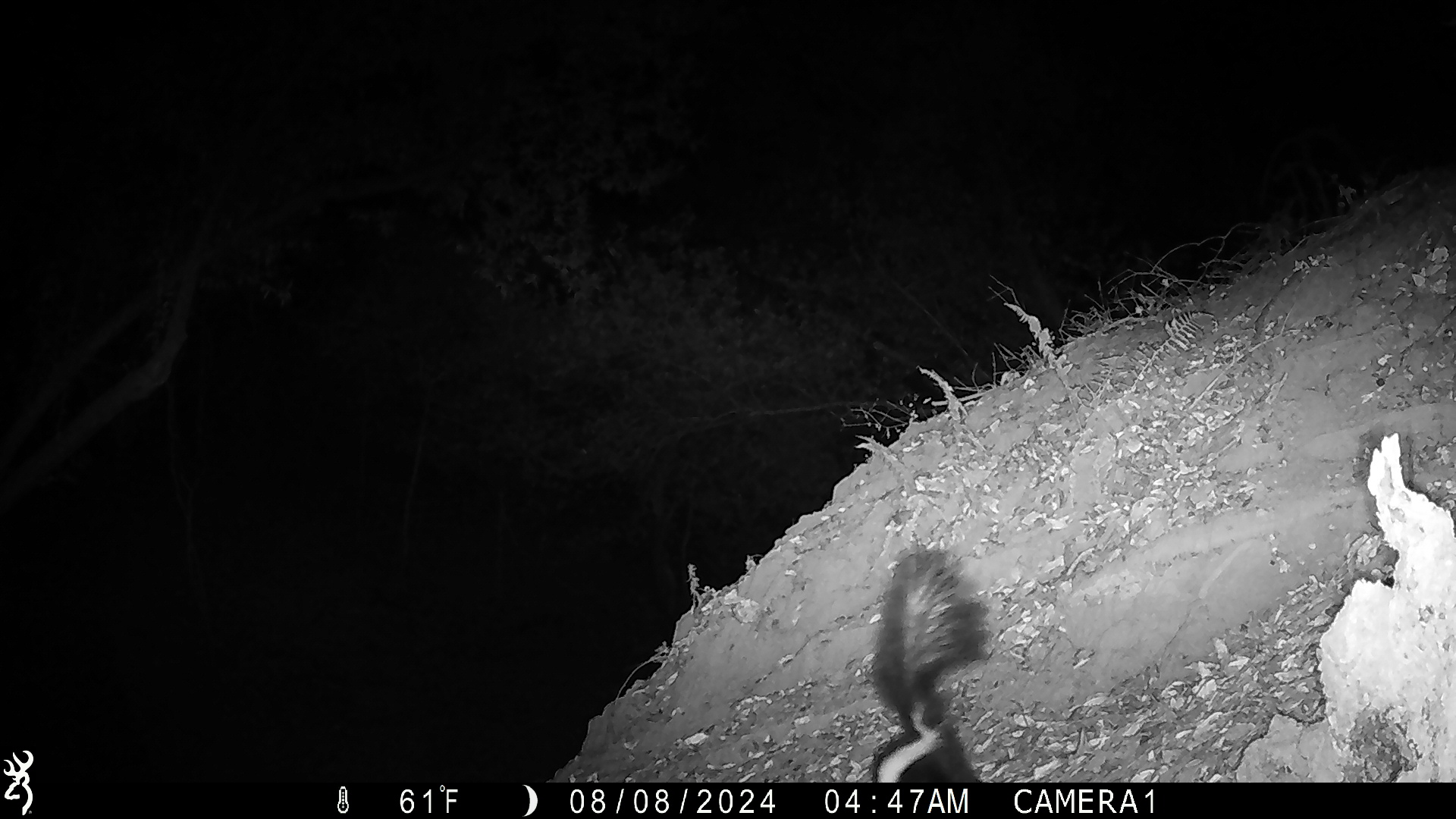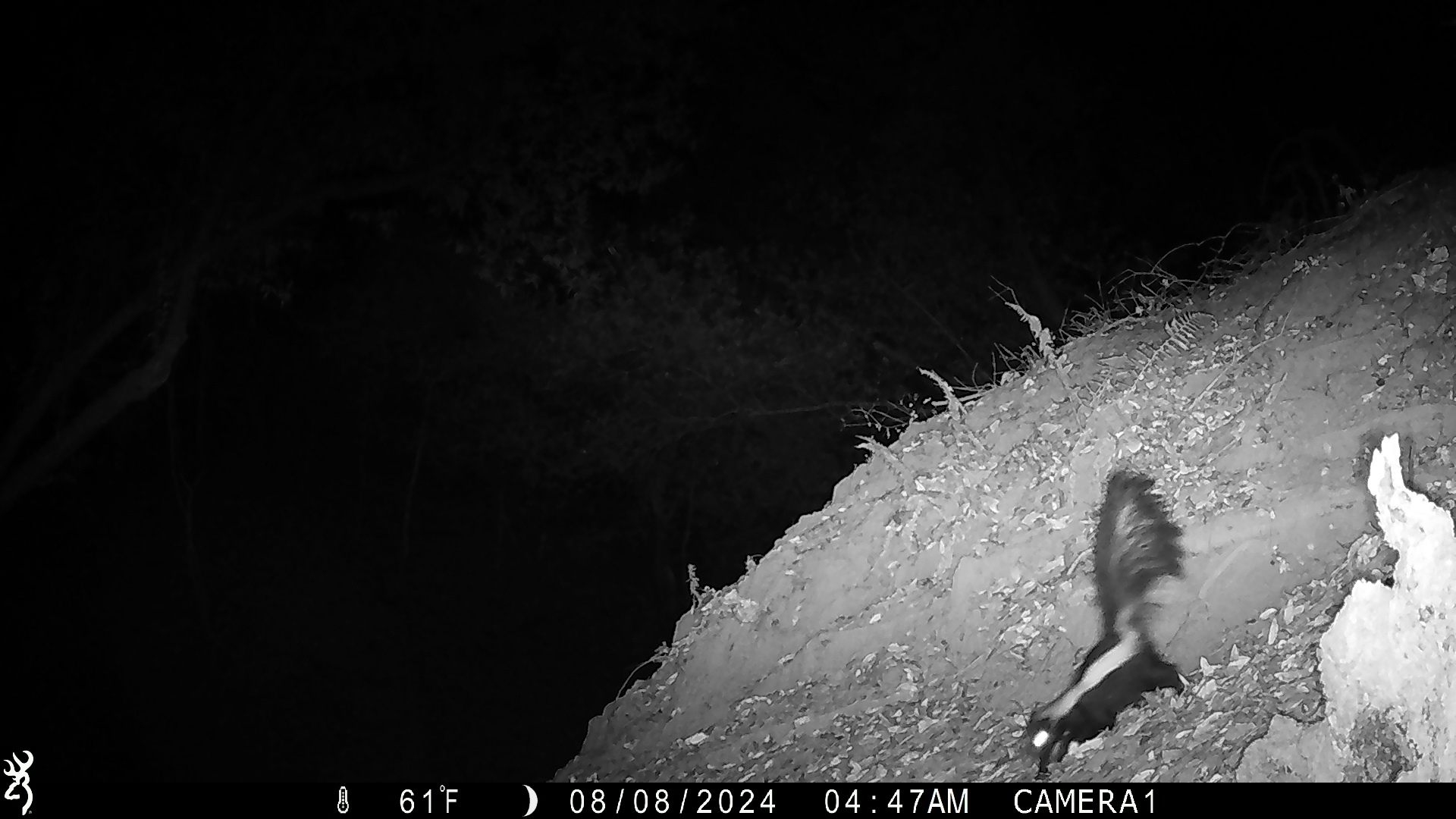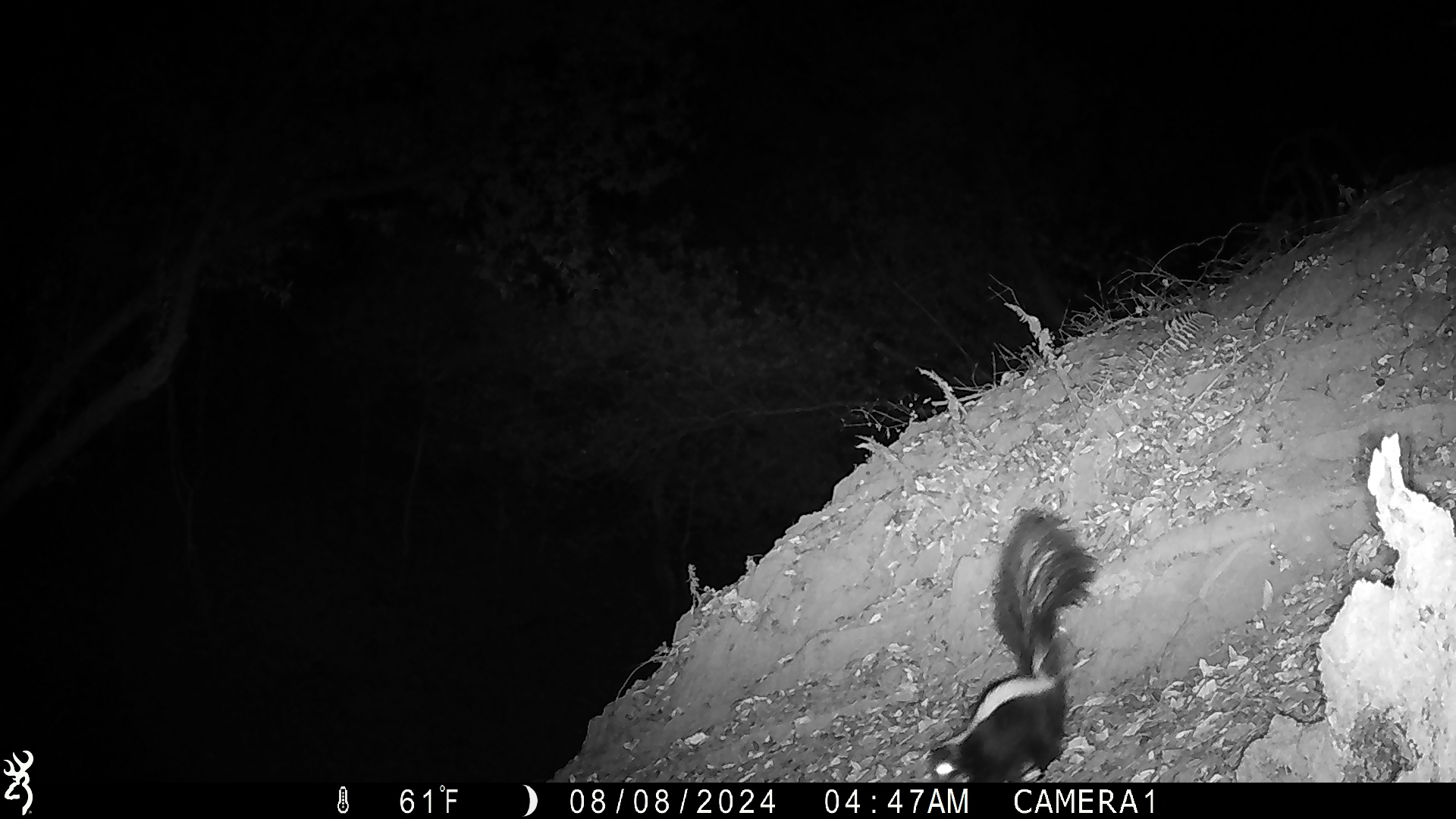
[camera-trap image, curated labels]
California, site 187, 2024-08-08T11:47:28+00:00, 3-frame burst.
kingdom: Animalia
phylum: Chordata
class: Mammalia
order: Carnivora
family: Mephitidae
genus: Mephitis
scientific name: Mephitis mephitis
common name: striped skunk